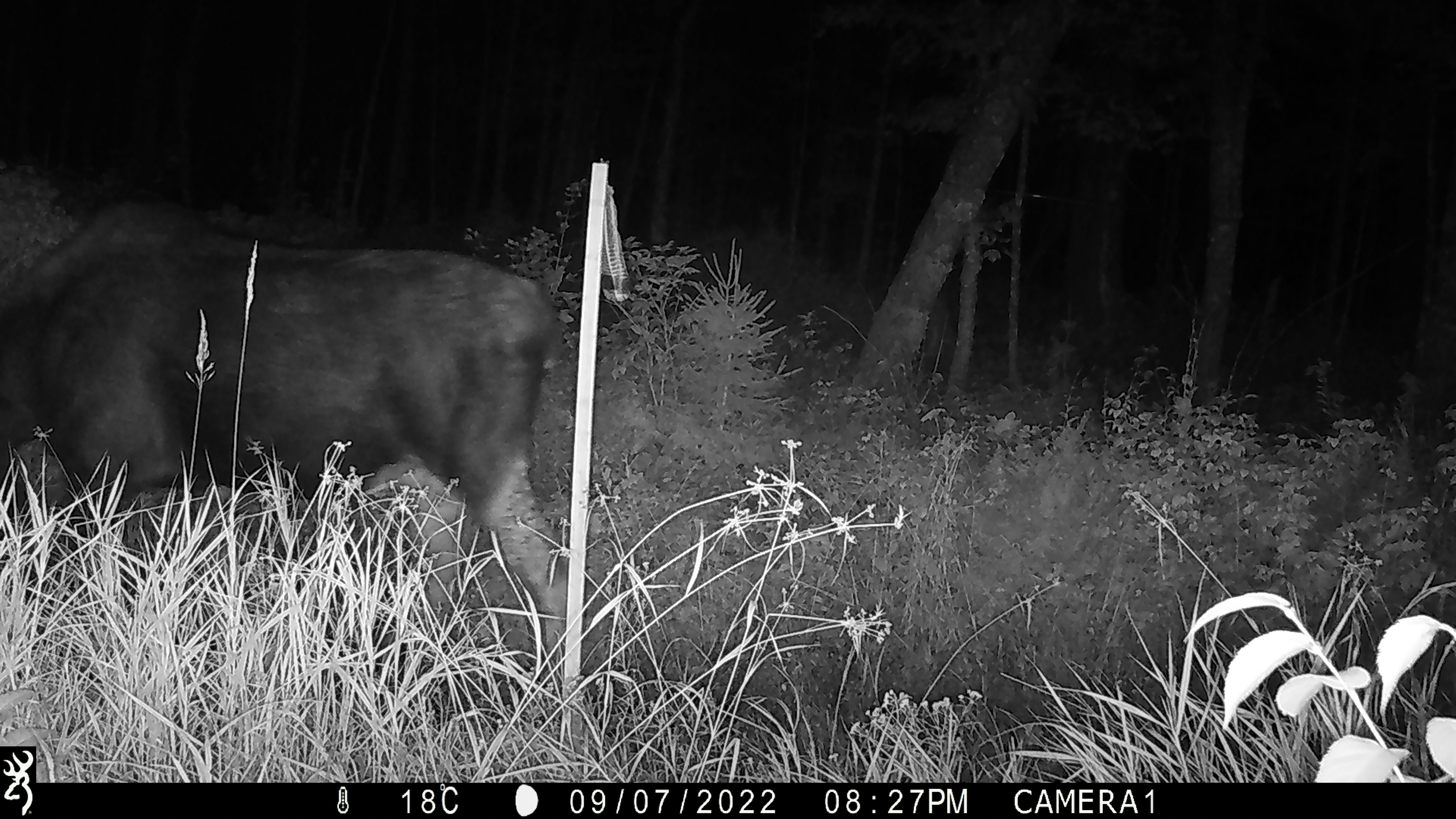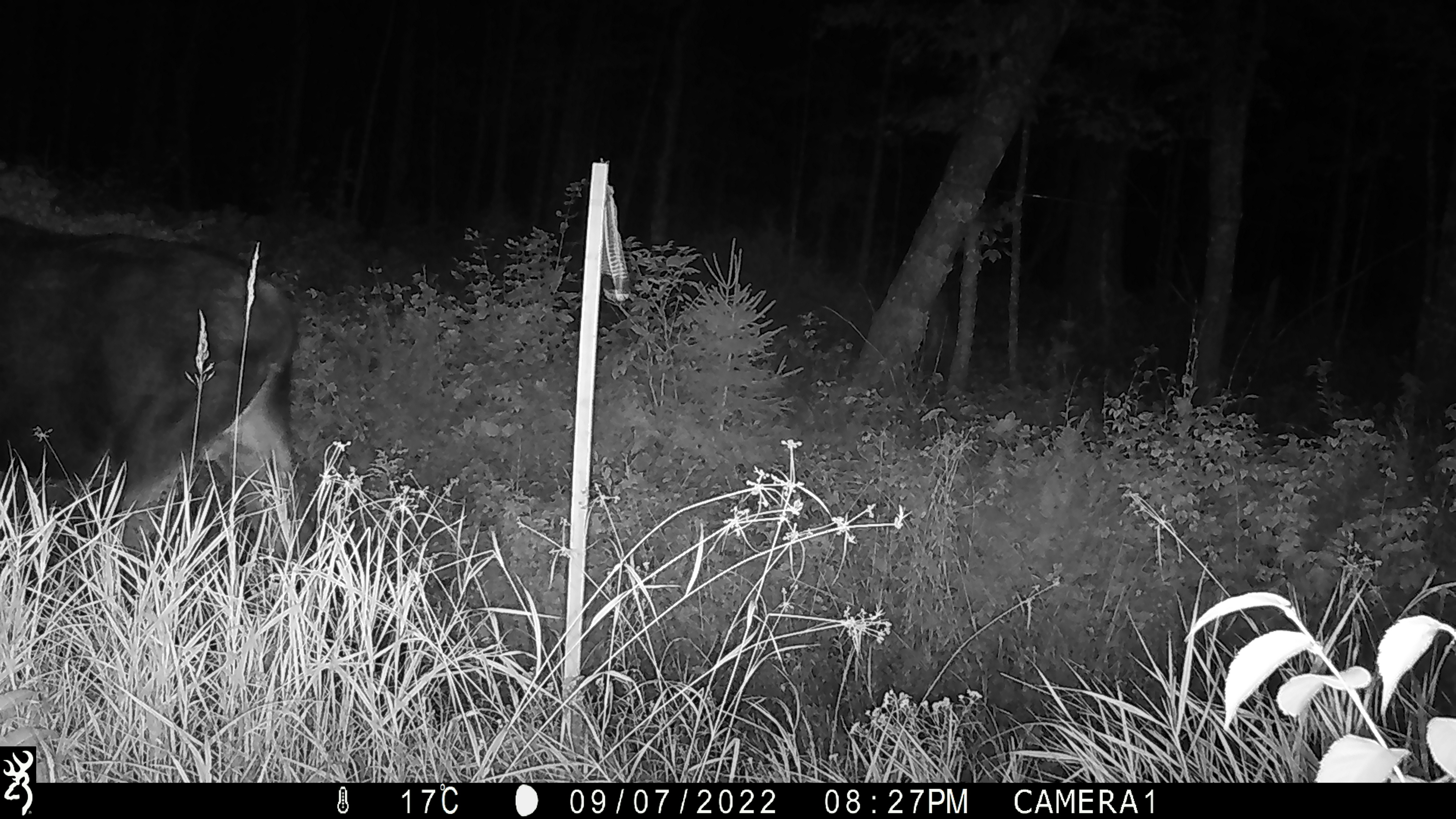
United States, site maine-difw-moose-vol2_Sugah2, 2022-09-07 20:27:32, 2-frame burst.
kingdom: Animalia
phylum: Chordata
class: Mammalia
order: Artiodactyla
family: Cervidae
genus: Alces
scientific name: Alces alces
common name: moose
Moose (Alces alces).